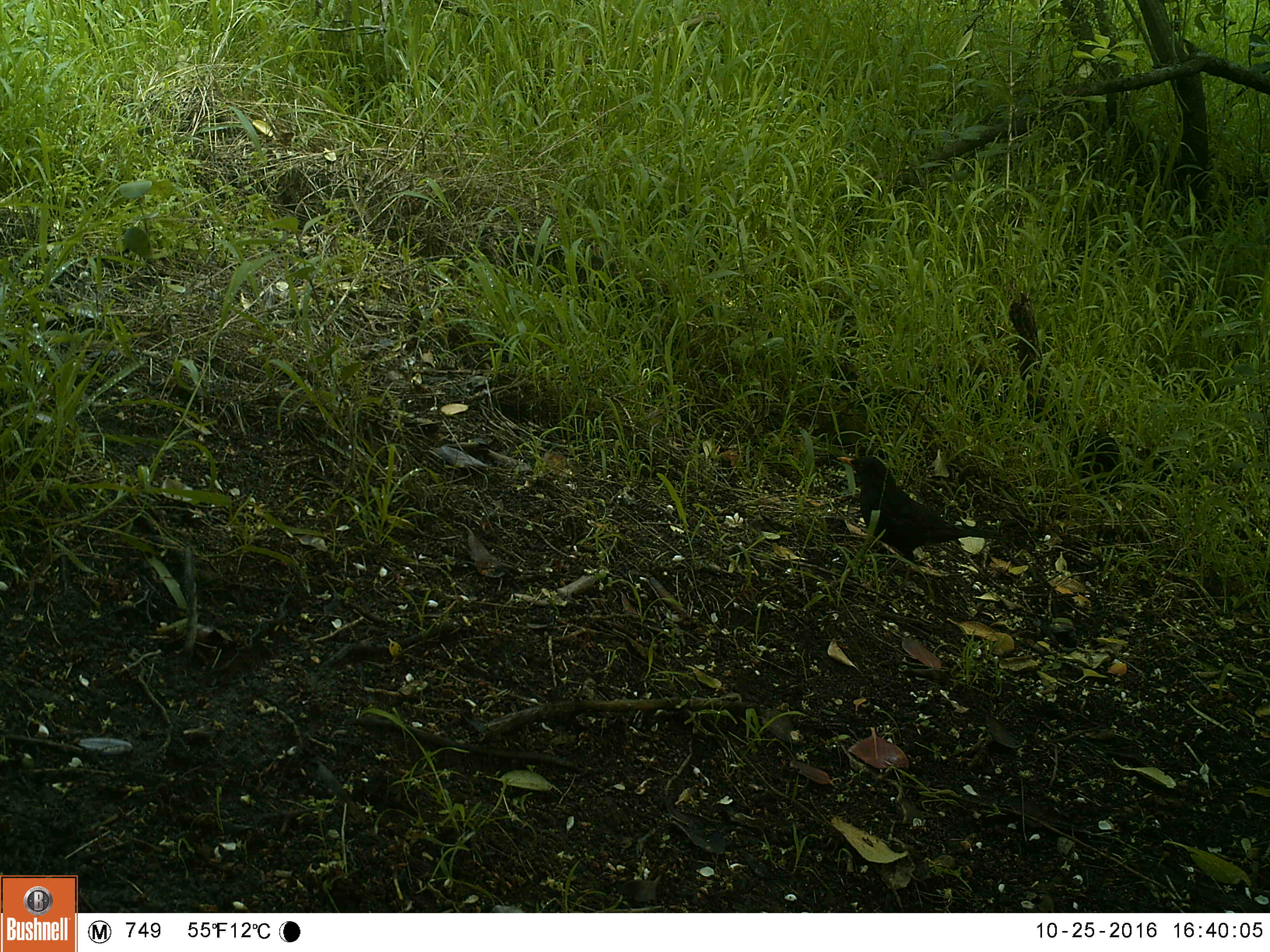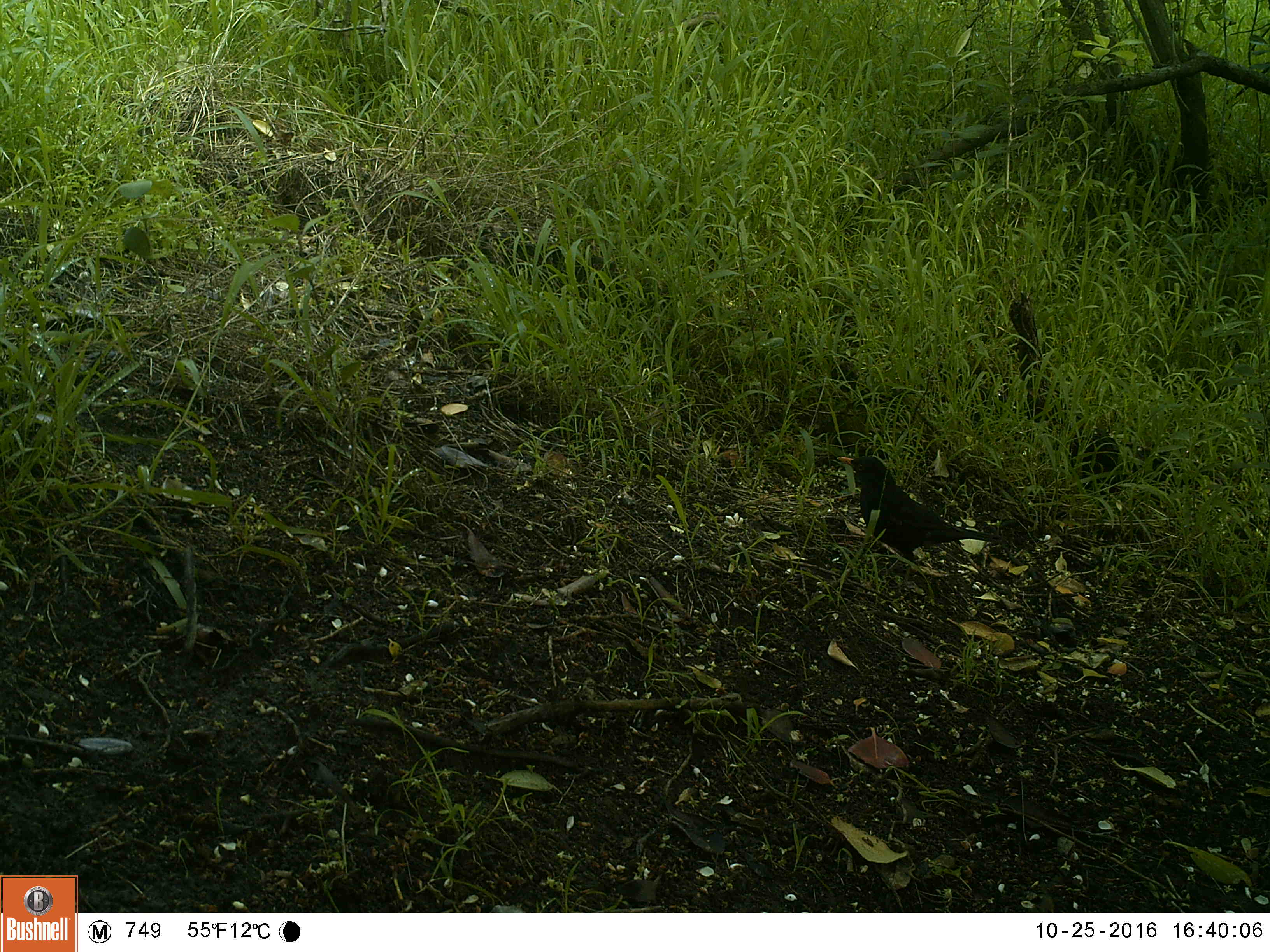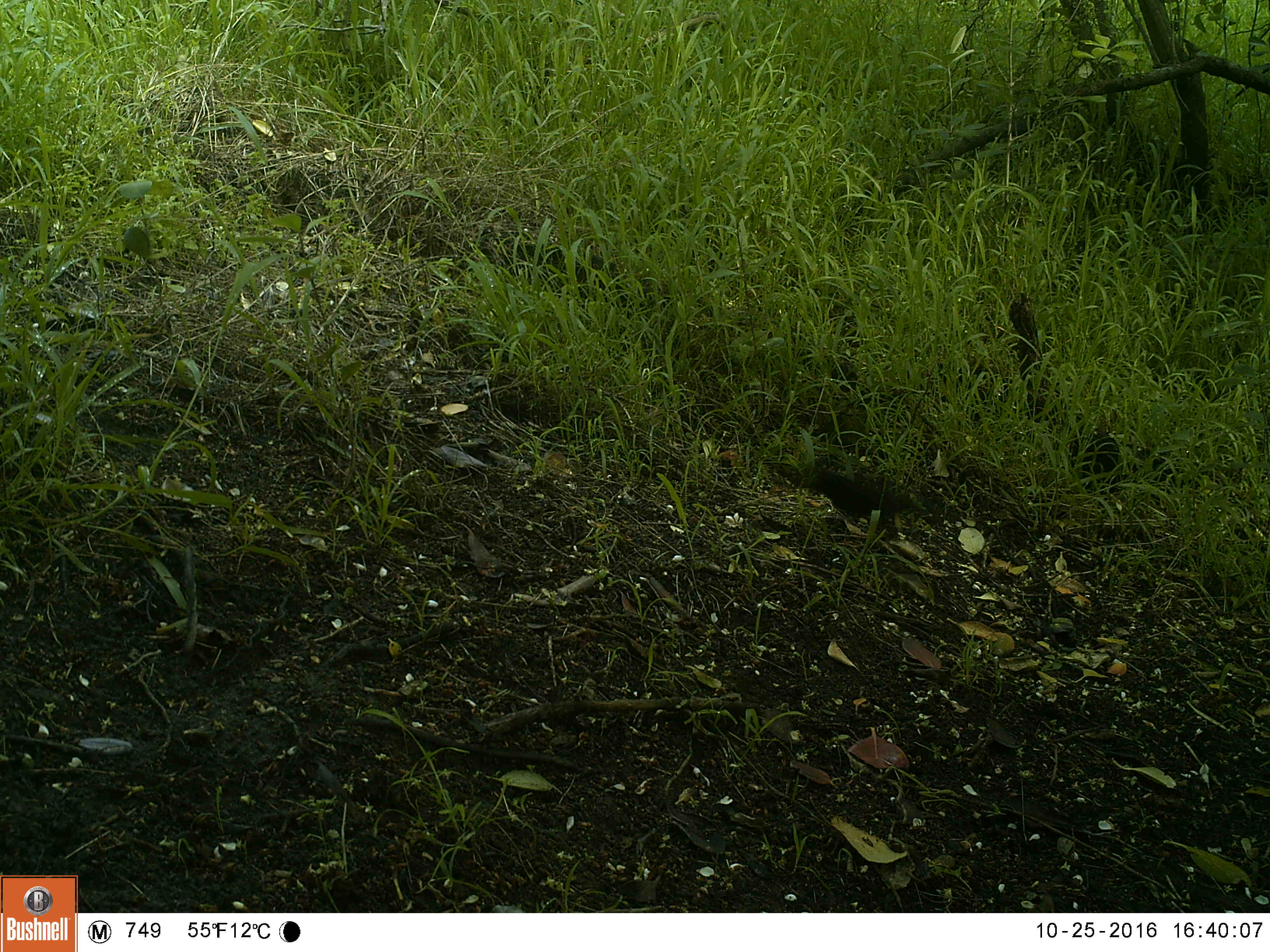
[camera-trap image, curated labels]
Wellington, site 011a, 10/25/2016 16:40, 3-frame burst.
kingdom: Animalia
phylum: Chordata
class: Aves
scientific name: Aves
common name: bird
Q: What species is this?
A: Bird (Aves).